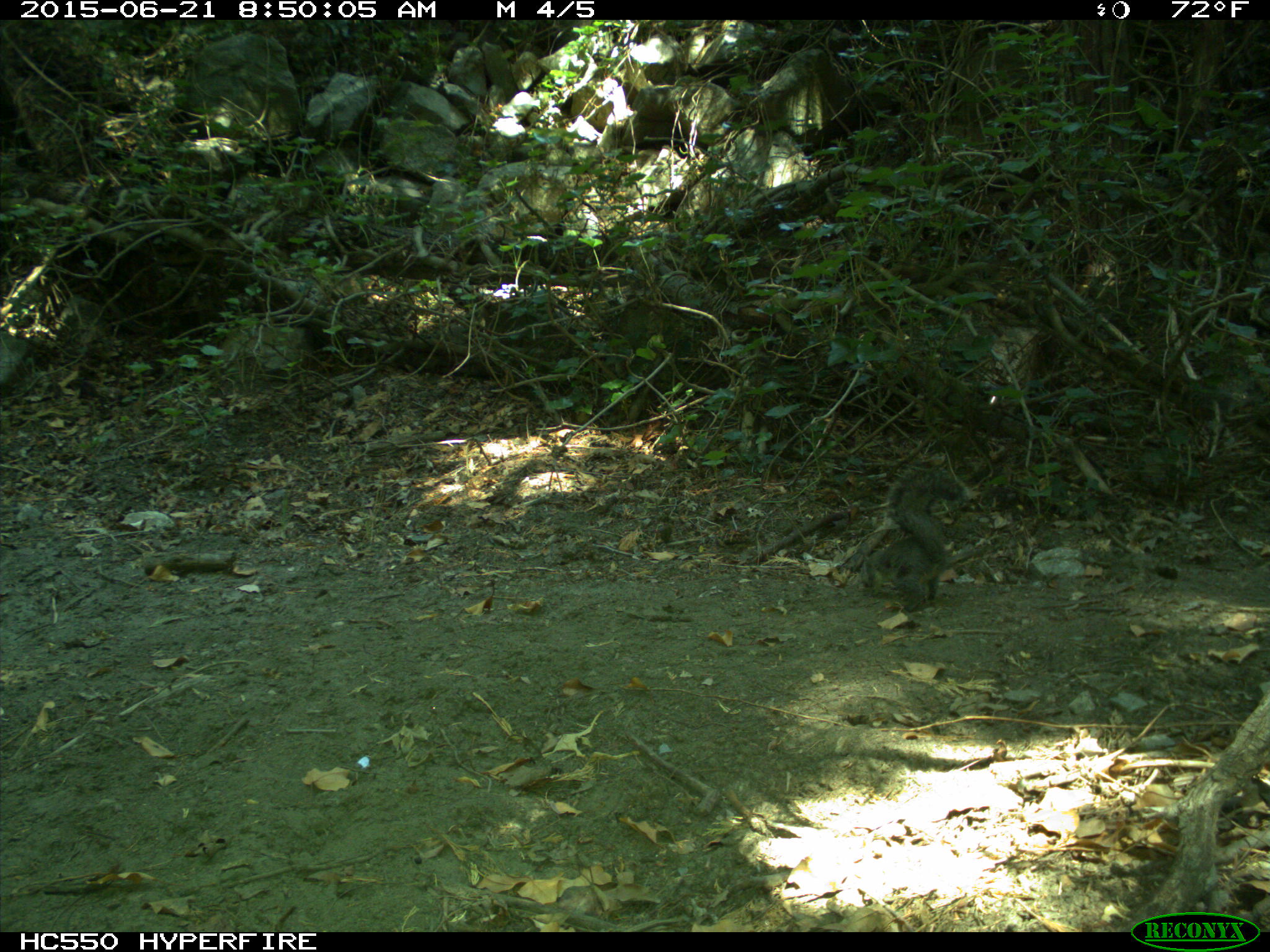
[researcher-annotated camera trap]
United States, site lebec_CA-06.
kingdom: Animalia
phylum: Chordata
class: Mammalia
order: Rodentia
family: Sciuridae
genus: Sciurus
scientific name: Sciurus carolinensis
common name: eastern gray squirrel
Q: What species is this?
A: Sciurus carolinensis (eastern gray squirrel).